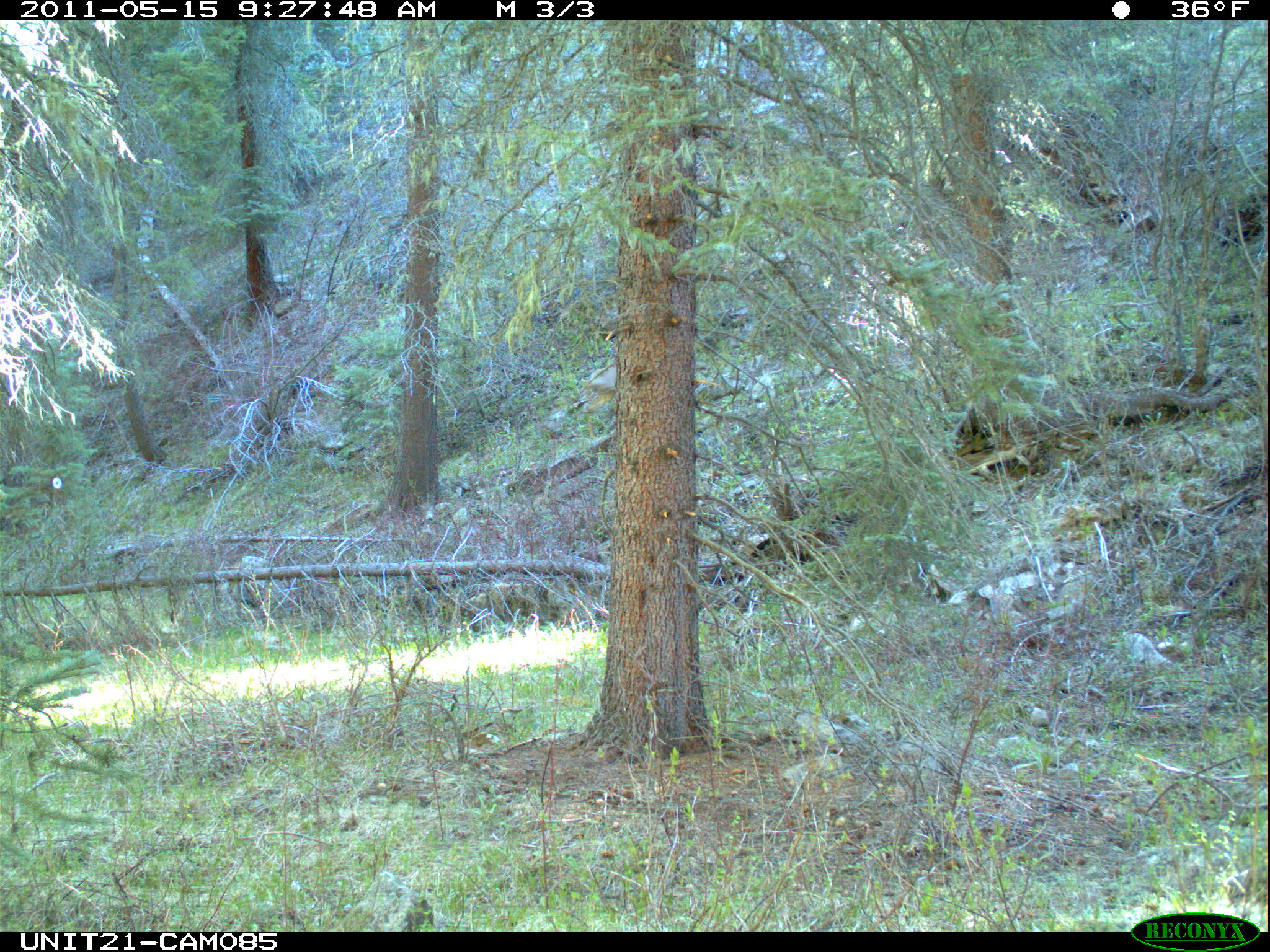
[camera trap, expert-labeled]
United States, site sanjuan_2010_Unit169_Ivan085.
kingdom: Animalia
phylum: Chordata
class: Mammalia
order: Artiodactyla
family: Cervidae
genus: Odocoileus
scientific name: Odocoileus hemionus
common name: mule deer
Odocoileus hemionus (mule deer).